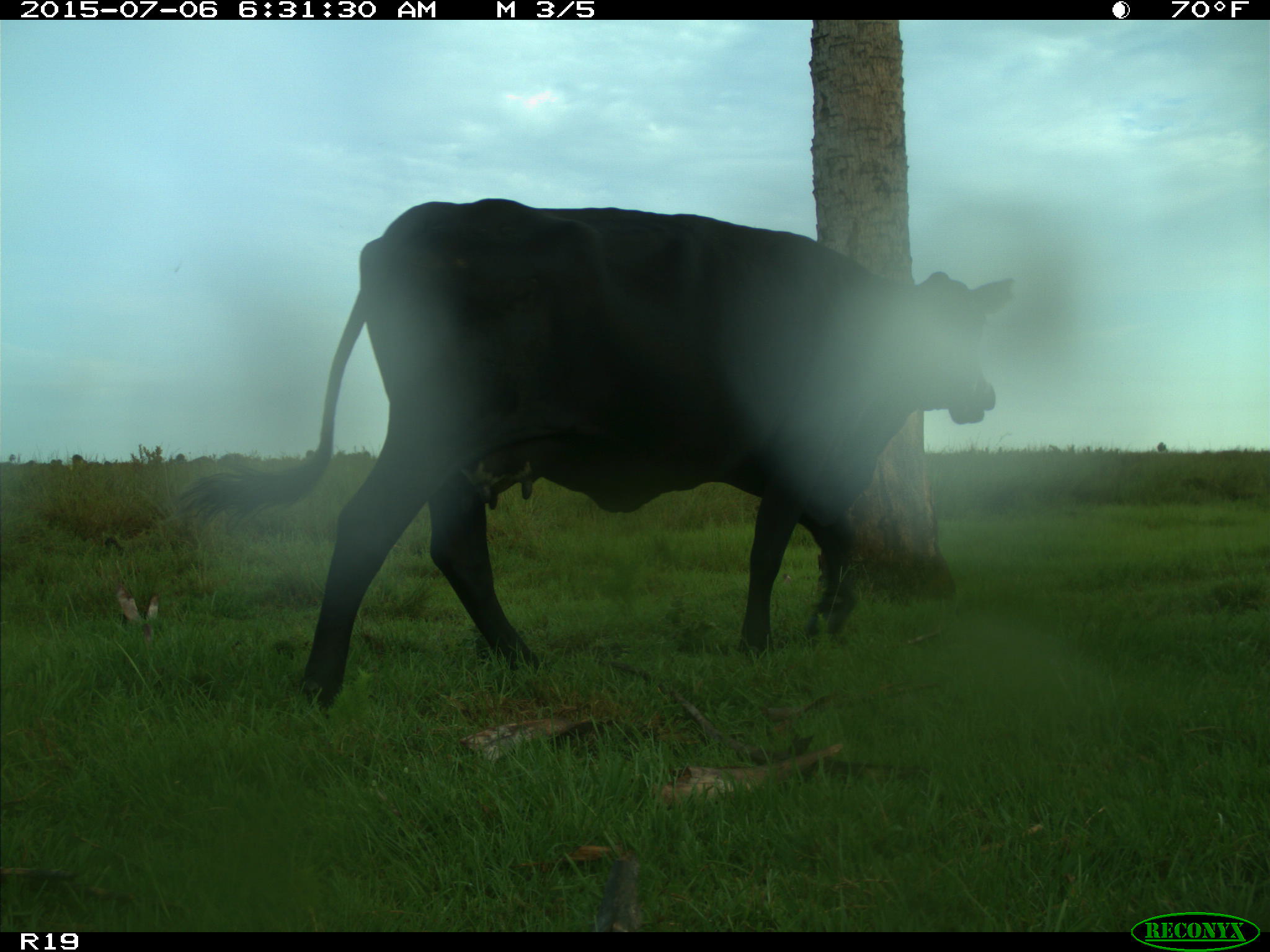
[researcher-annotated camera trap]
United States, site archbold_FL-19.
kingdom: Animalia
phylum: Chordata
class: Mammalia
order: Artiodactyla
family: Bovidae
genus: Bos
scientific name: Bos taurus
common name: domestic cow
Bos taurus (domestic cow).